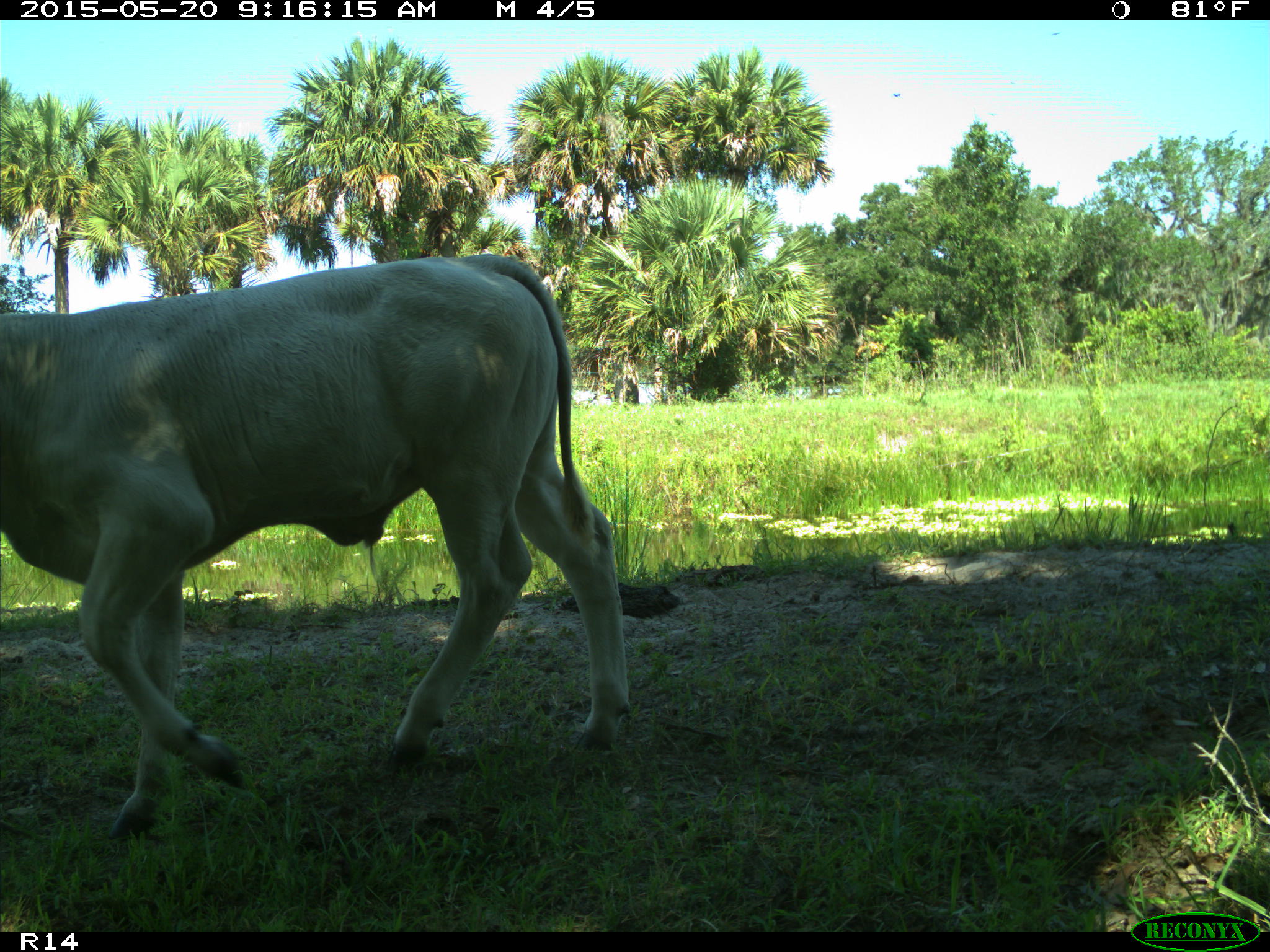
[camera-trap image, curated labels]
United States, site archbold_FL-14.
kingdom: Animalia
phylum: Chordata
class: Mammalia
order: Artiodactyla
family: Bovidae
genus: Bos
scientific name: Bos taurus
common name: domestic cow